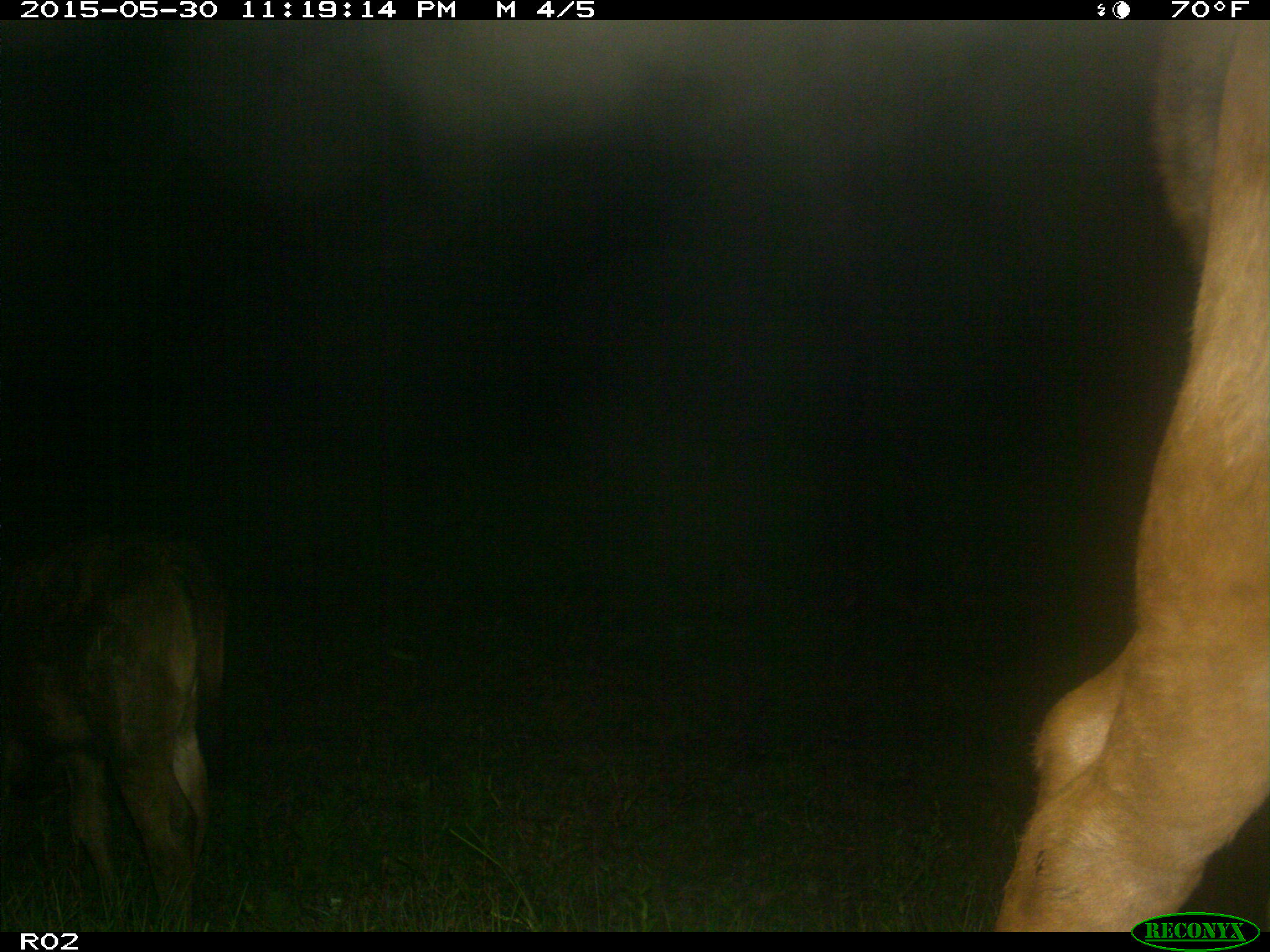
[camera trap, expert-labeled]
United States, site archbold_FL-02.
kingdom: Animalia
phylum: Chordata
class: Mammalia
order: Artiodactyla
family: Bovidae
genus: Bos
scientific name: Bos taurus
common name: domestic cow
Bos taurus (domestic cow).